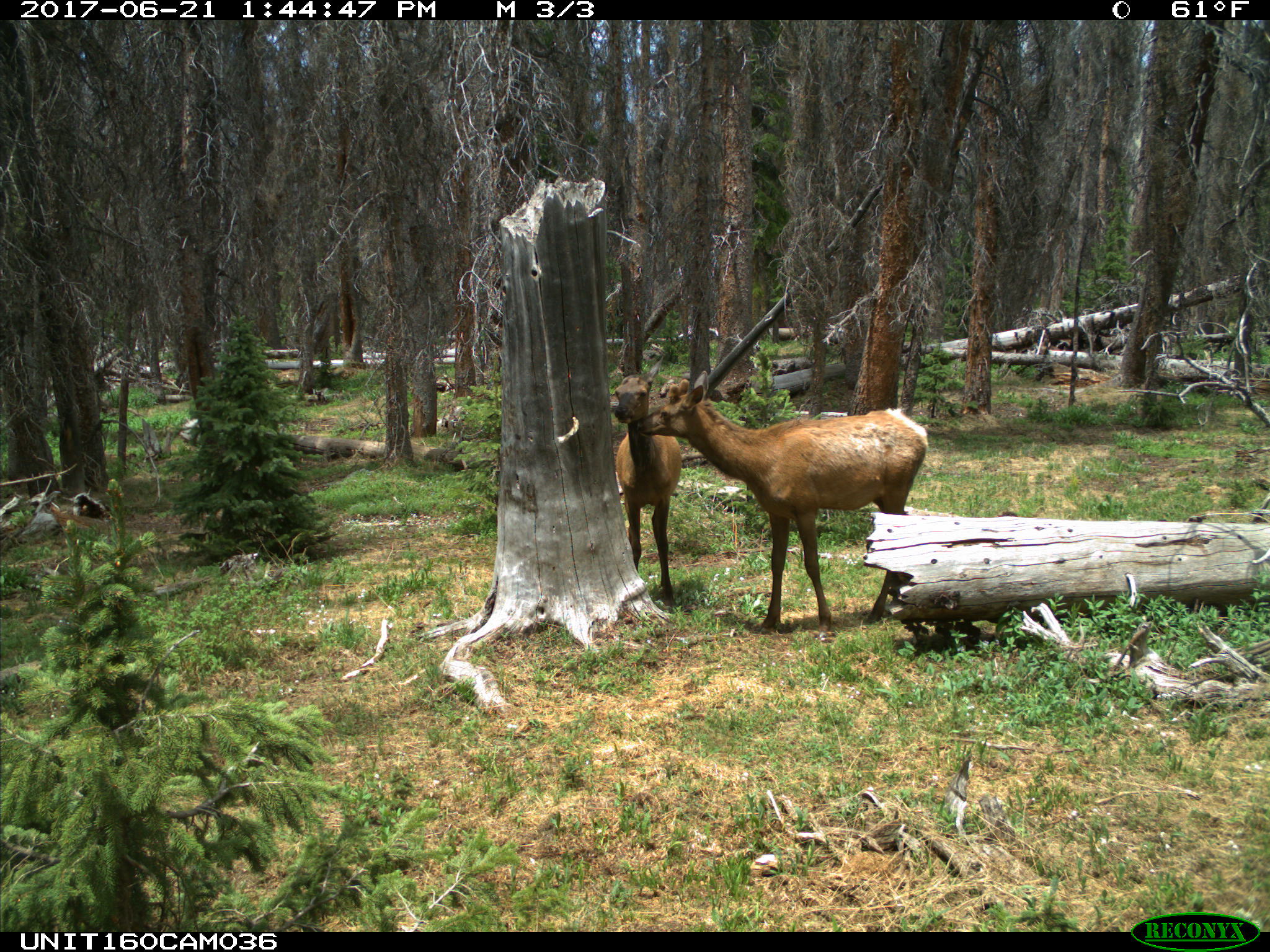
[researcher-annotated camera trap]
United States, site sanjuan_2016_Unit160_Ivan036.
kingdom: Animalia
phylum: Chordata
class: Mammalia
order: Artiodactyla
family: Cervidae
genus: Cervus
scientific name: Cervus elaphus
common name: red deer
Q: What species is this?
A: Cervus elaphus (red deer).